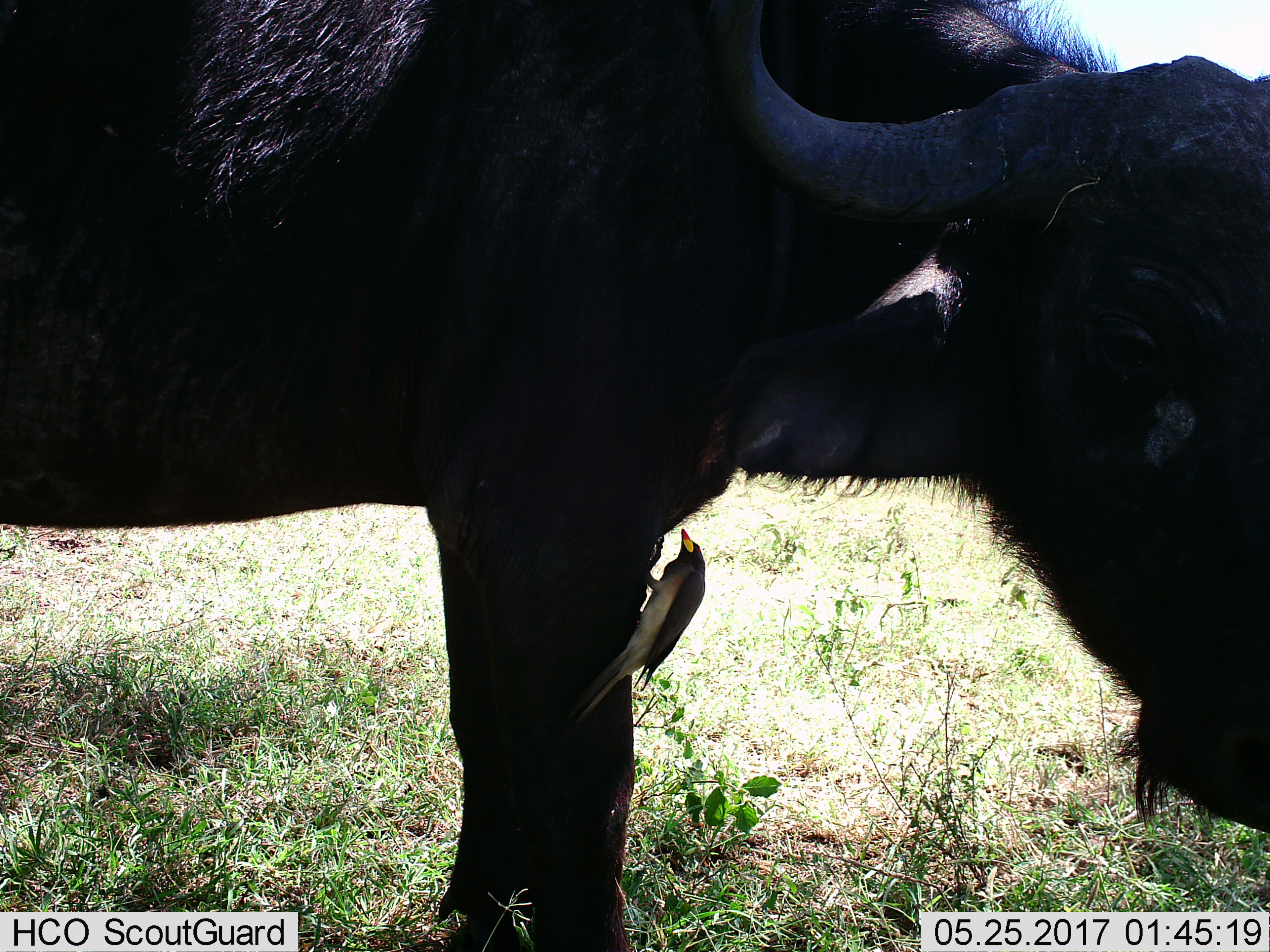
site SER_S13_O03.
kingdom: Animalia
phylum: Chordata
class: Aves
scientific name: Aves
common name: bird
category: birdother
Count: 1.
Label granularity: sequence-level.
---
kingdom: Animalia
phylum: Chordata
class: Mammalia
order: Artiodactyla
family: Bovidae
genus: Syncerus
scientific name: Syncerus caffer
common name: african buffalo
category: buffalo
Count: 1.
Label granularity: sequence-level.